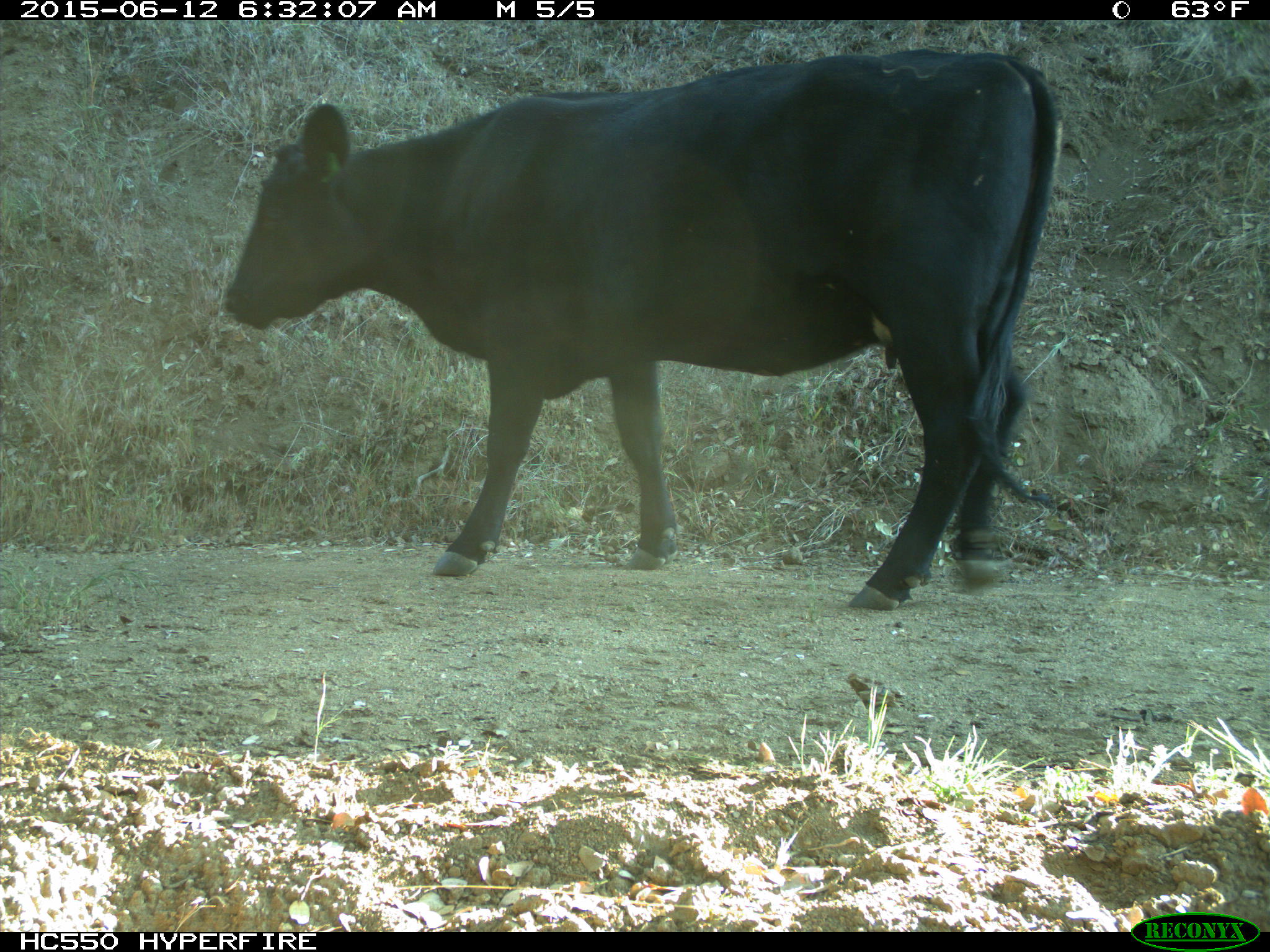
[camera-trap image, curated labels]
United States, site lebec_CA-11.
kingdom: Animalia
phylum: Chordata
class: Mammalia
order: Artiodactyla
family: Bovidae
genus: Bos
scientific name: Bos taurus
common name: domestic cow